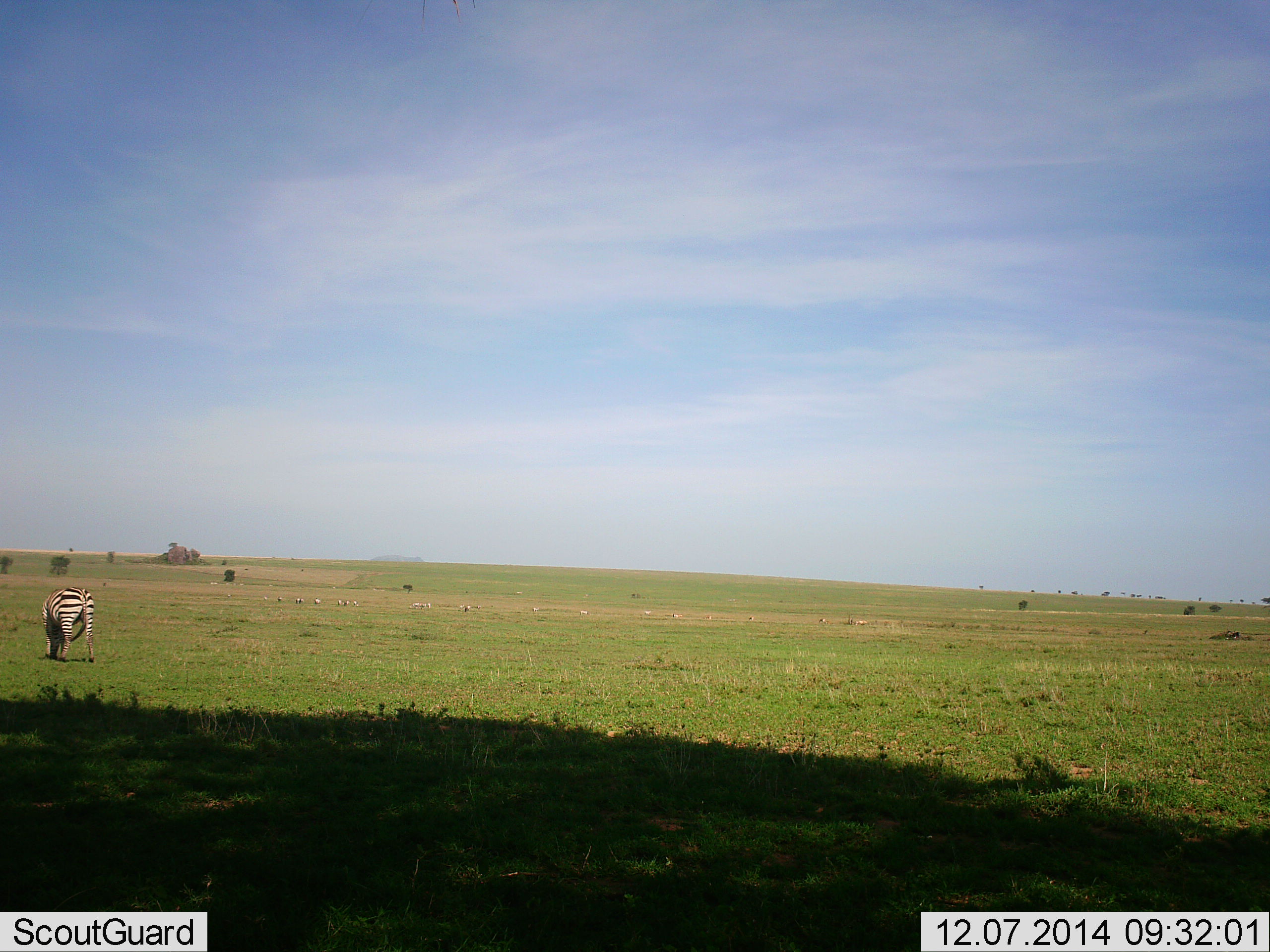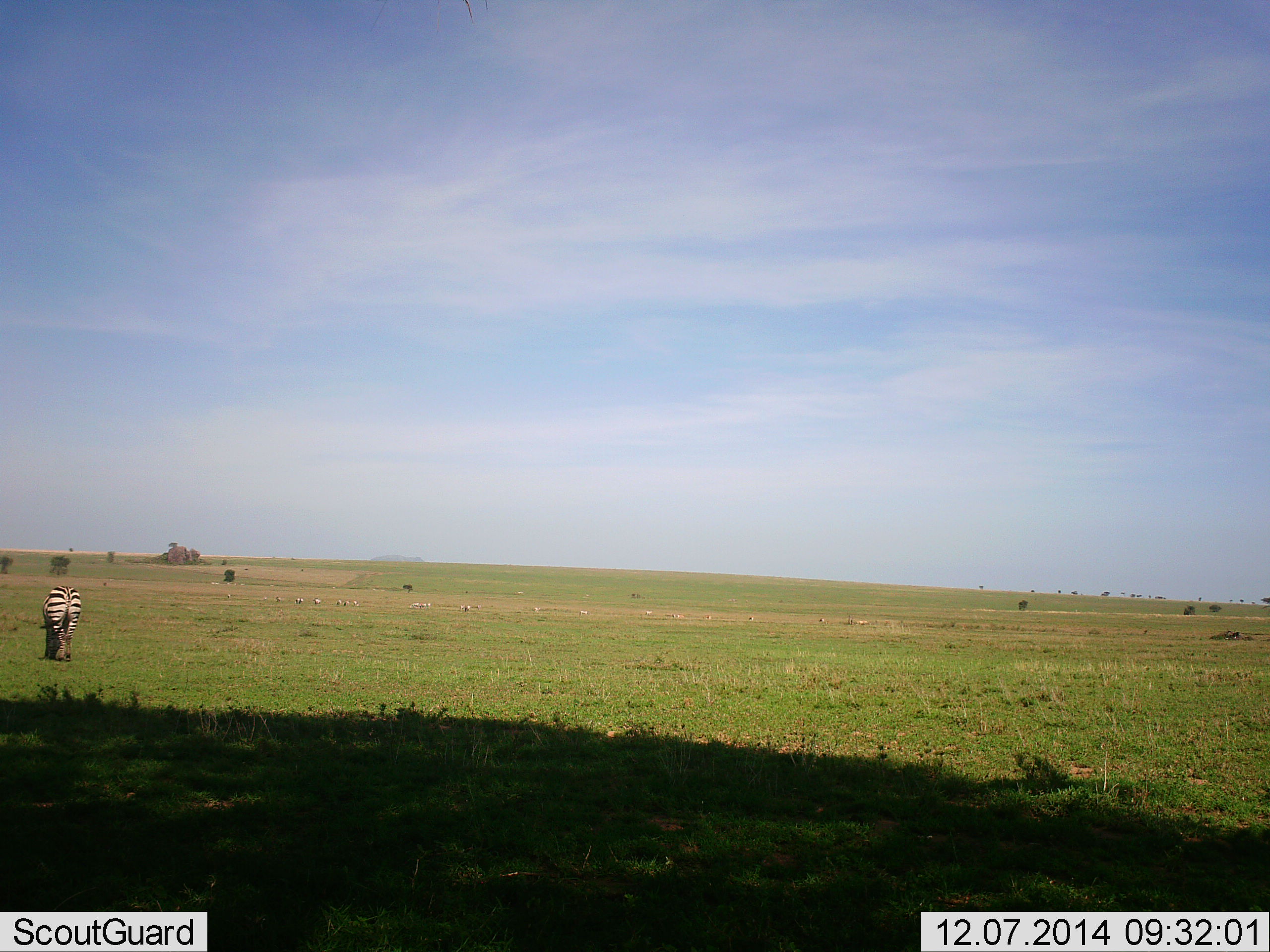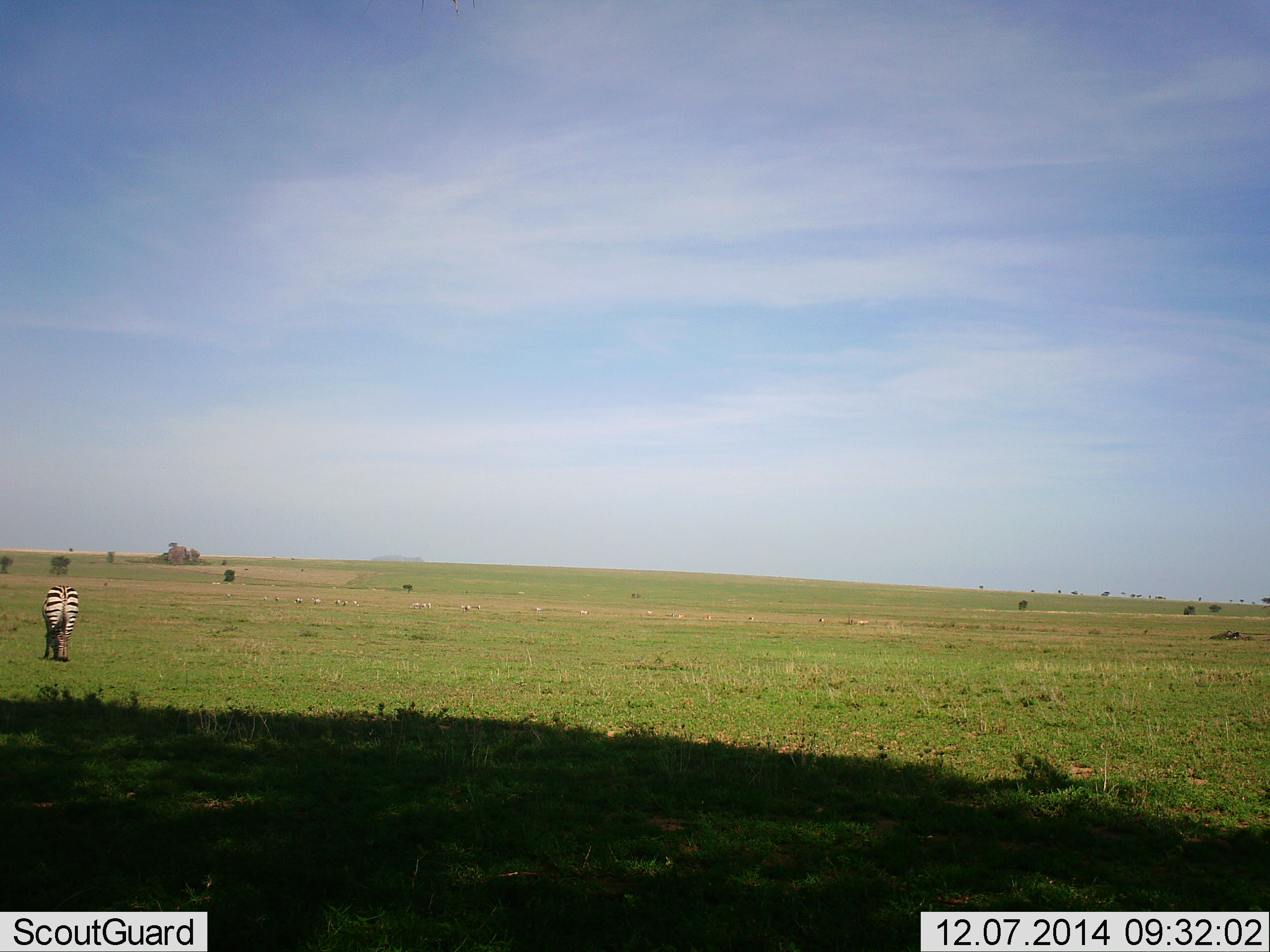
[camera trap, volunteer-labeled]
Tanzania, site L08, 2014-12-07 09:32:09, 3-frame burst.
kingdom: Animalia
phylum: Chordata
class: Mammalia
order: Perissodactyla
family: Equidae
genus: Equus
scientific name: Equus quagga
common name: plains zebra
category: zebra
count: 1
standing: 10%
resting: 0%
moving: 20%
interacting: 0%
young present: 0%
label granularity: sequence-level